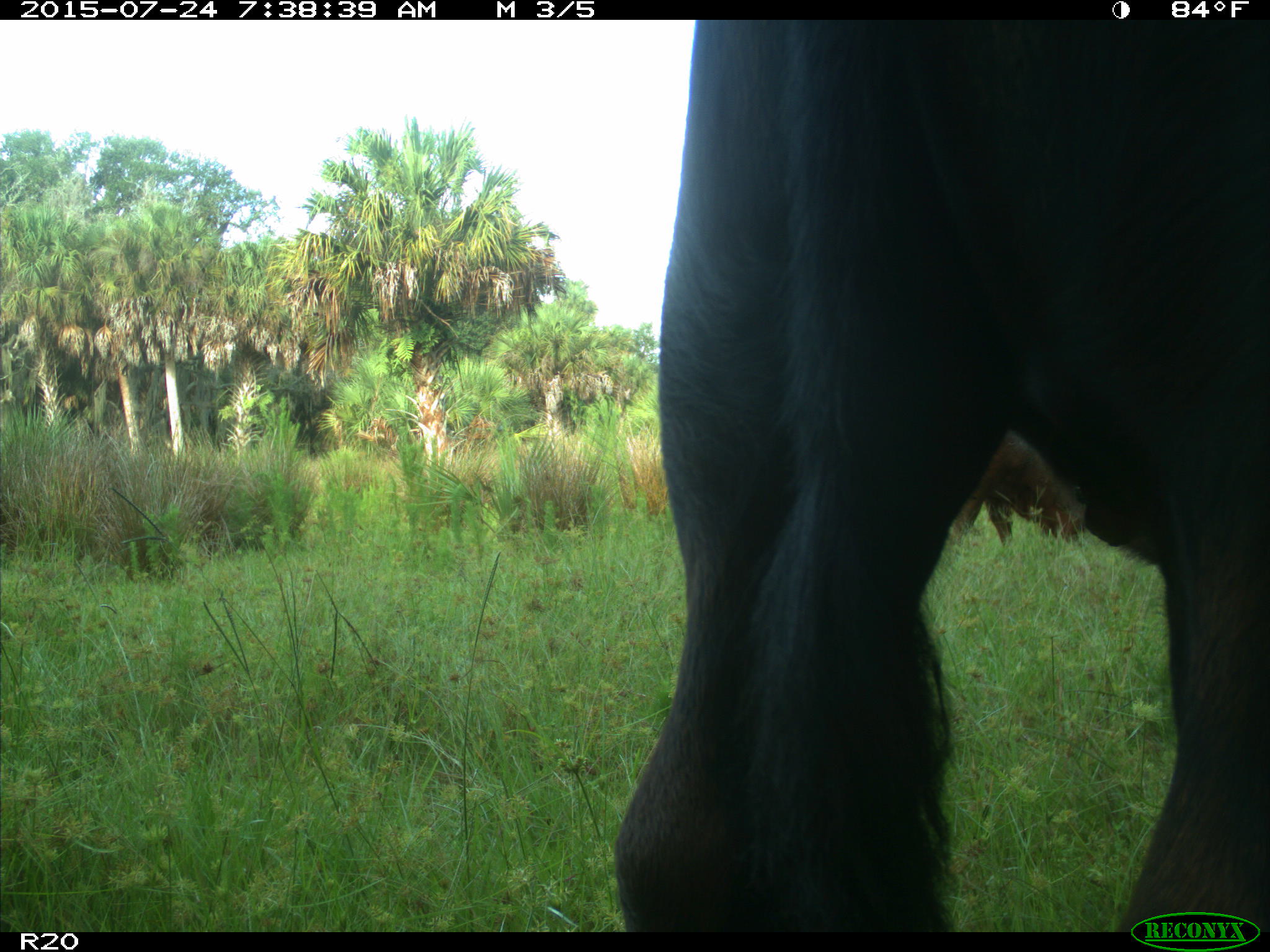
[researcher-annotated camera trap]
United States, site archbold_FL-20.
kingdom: Animalia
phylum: Chordata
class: Mammalia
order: Artiodactyla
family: Bovidae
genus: Bos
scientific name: Bos taurus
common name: domestic cow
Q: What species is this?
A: Bos taurus (domestic cow).